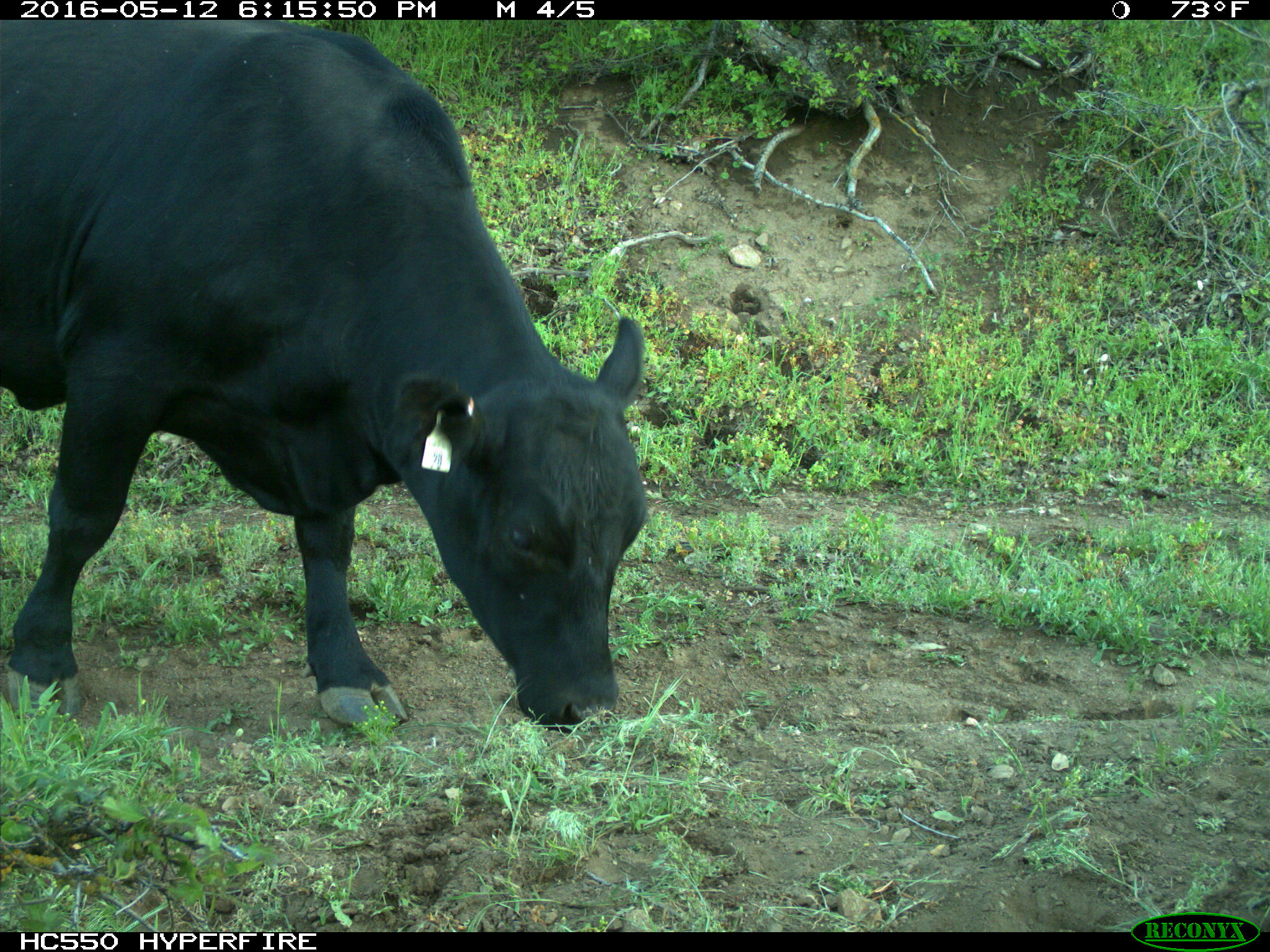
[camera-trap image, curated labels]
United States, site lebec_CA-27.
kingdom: Animalia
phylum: Chordata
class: Mammalia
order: Artiodactyla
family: Bovidae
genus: Bos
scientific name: Bos taurus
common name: domestic cow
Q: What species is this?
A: Bos taurus (domestic cow).